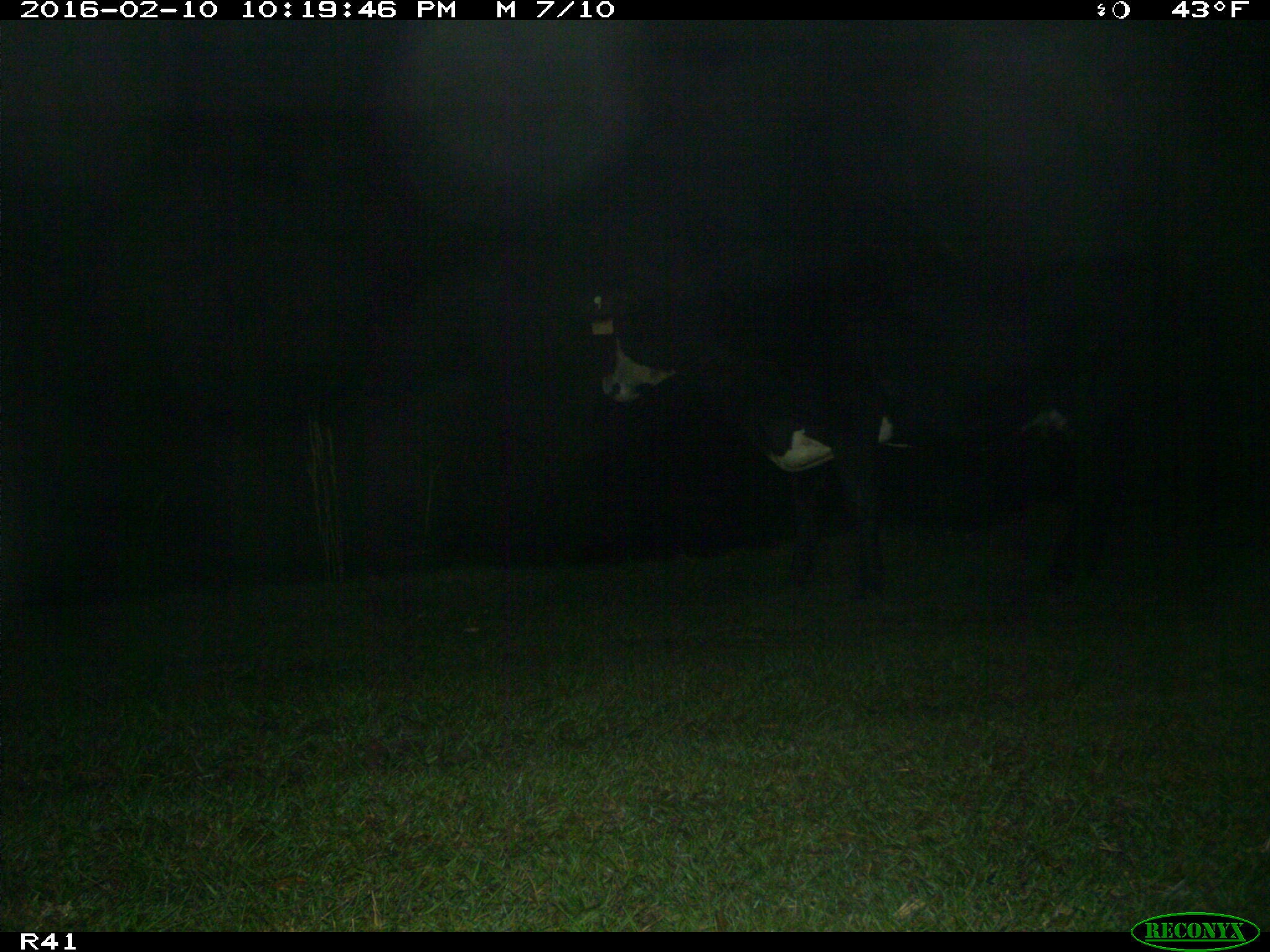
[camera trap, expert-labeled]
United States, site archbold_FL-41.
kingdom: Animalia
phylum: Chordata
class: Mammalia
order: Artiodactyla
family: Bovidae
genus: Bos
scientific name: Bos taurus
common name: domestic cow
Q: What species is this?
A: Bos taurus (domestic cow).